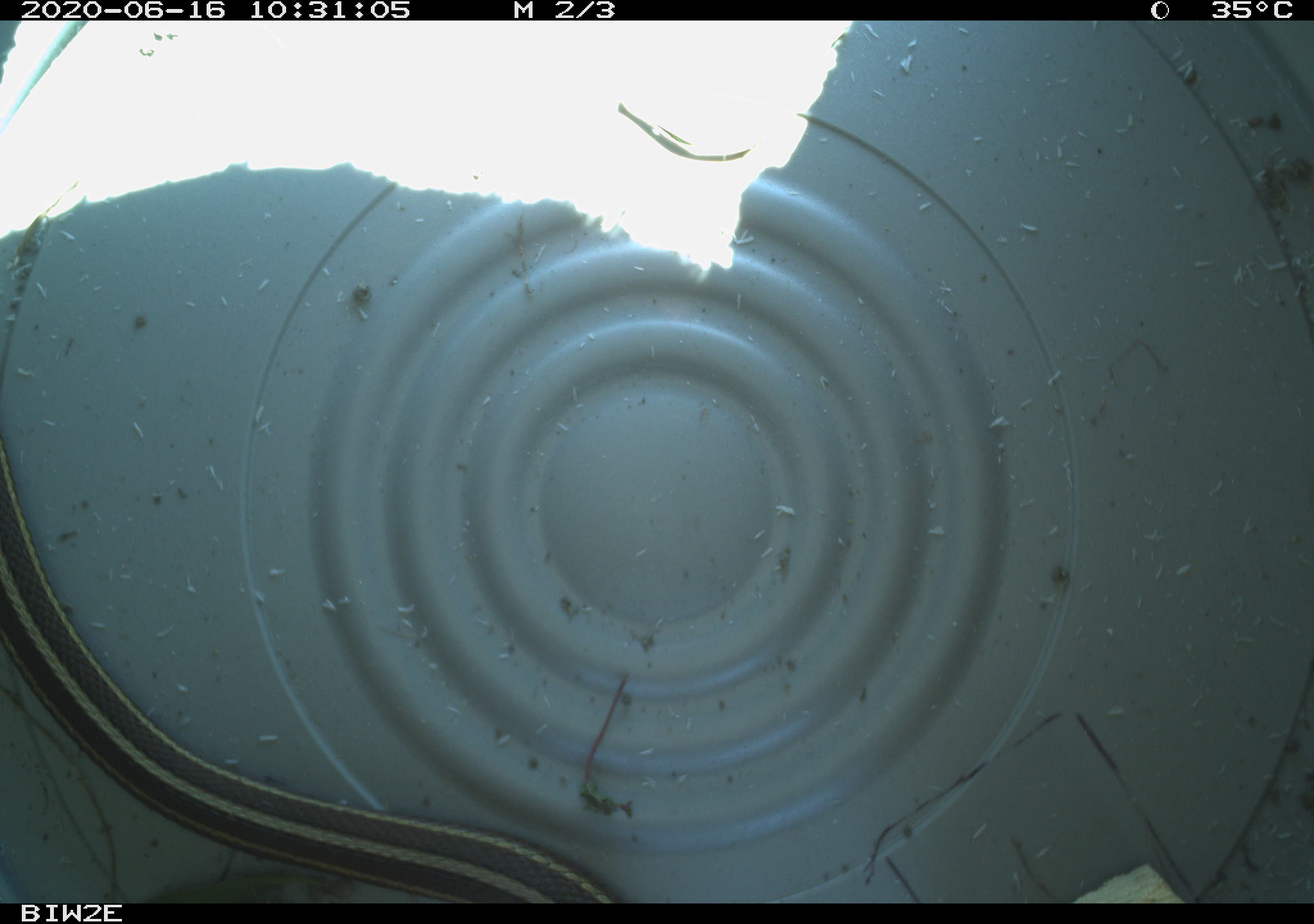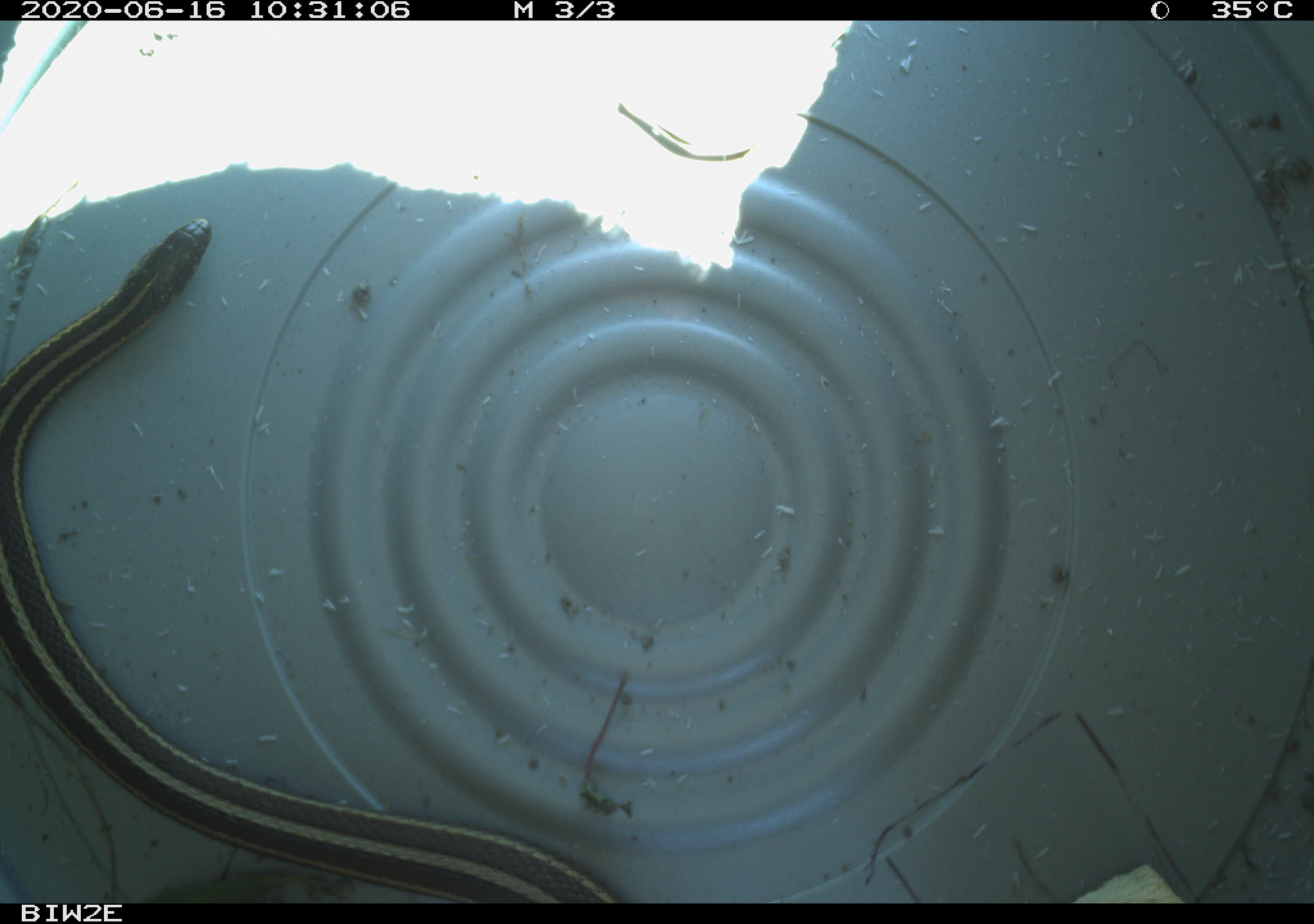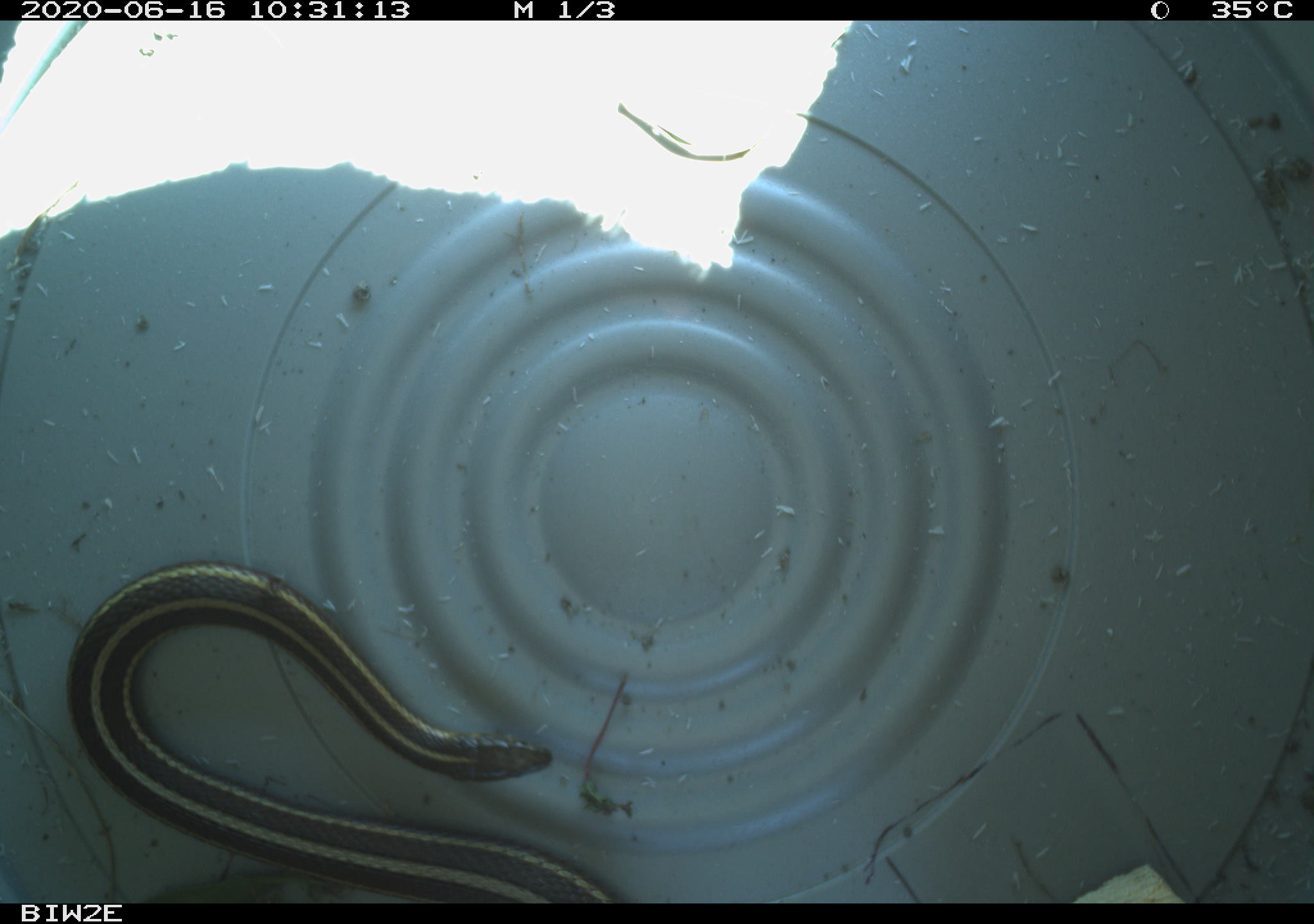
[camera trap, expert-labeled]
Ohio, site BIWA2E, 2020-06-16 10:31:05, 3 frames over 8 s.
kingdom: Animalia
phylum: Chordata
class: Reptilia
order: Squamata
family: Colubridae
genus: Thamnophis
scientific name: Thamnophis butleri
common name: butler's gartersnake